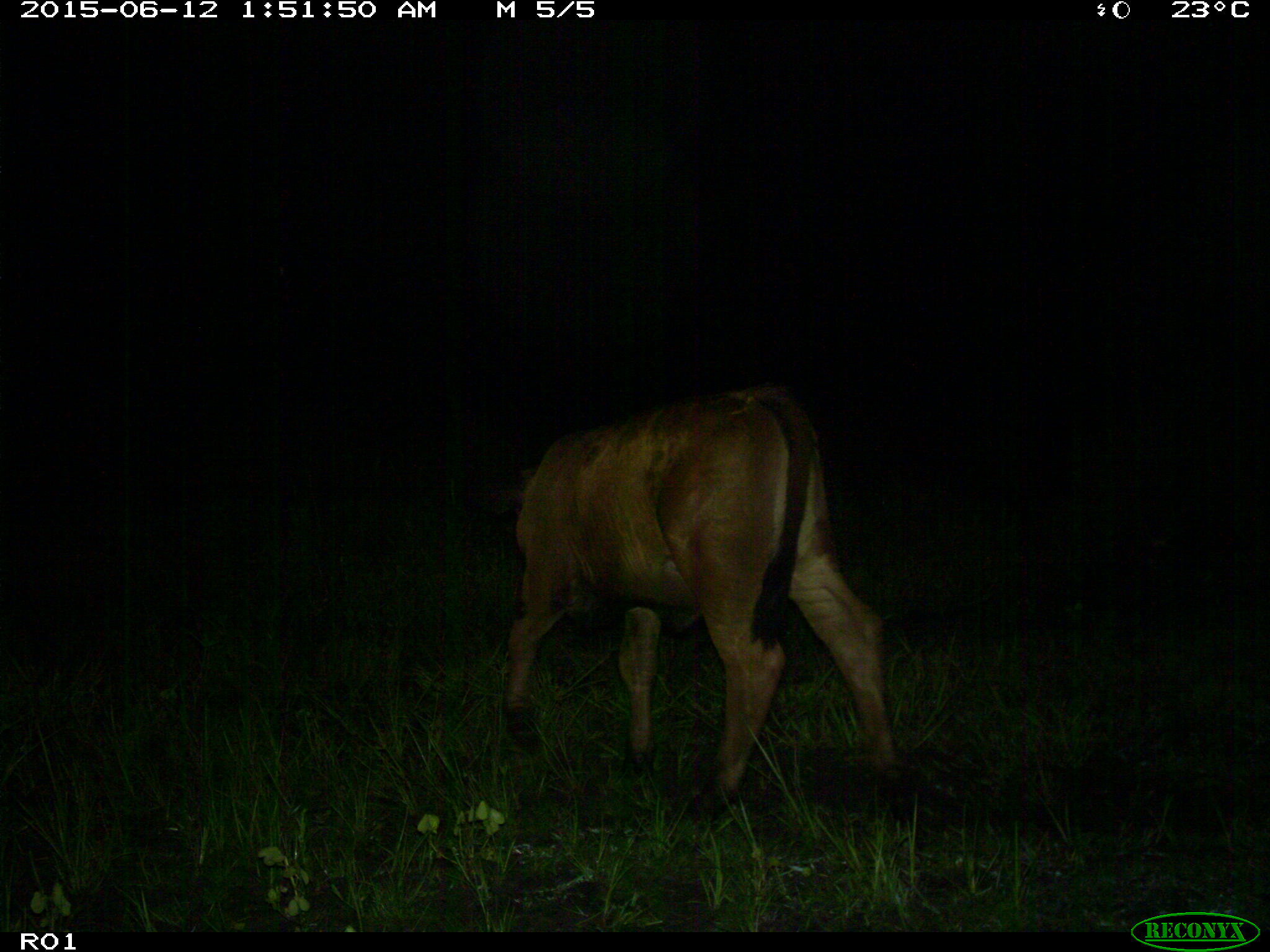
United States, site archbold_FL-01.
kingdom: Animalia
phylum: Chordata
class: Mammalia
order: Artiodactyla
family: Bovidae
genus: Bos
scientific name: Bos taurus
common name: domestic cow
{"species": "Bos taurus (domestic cow)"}